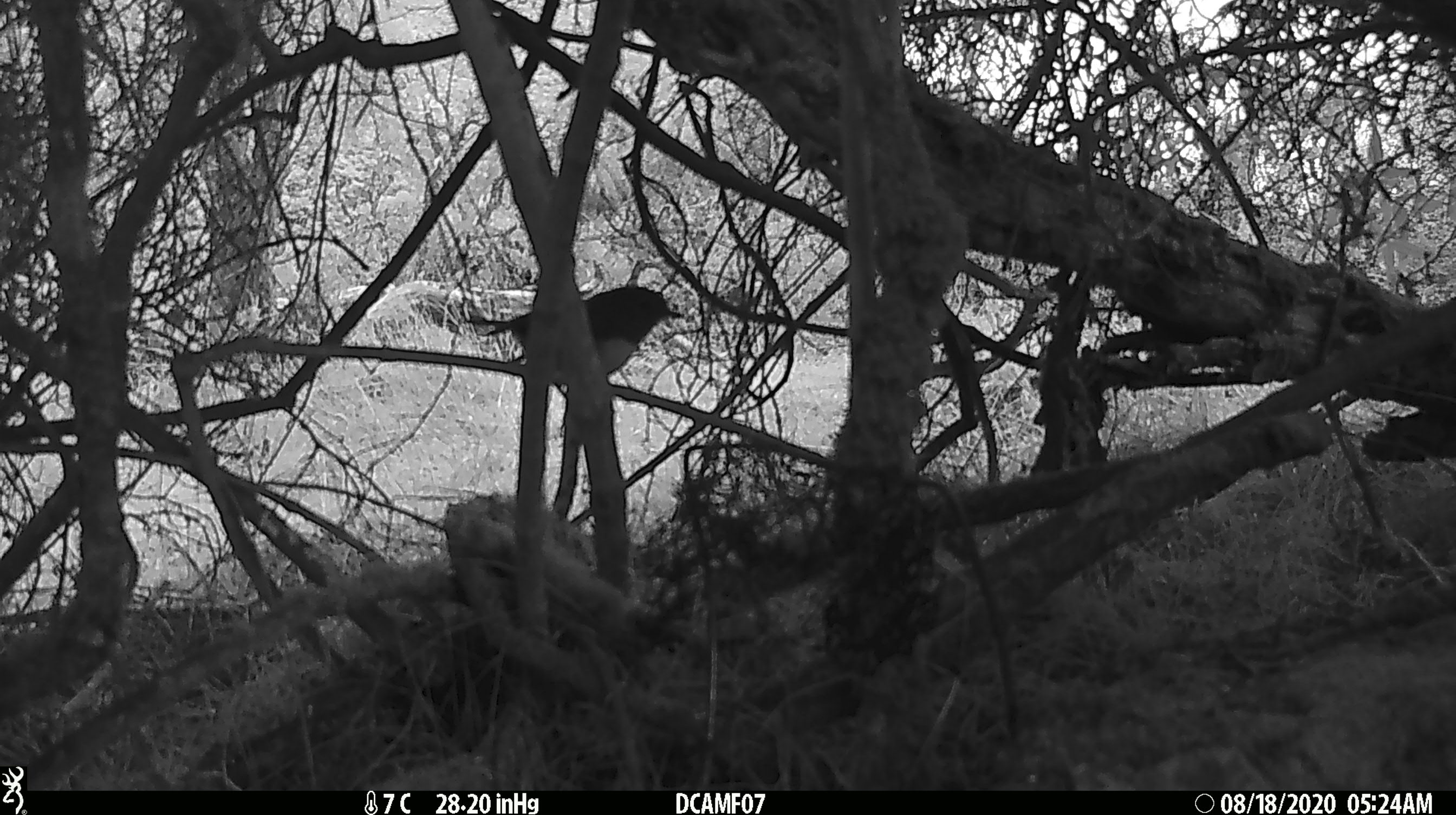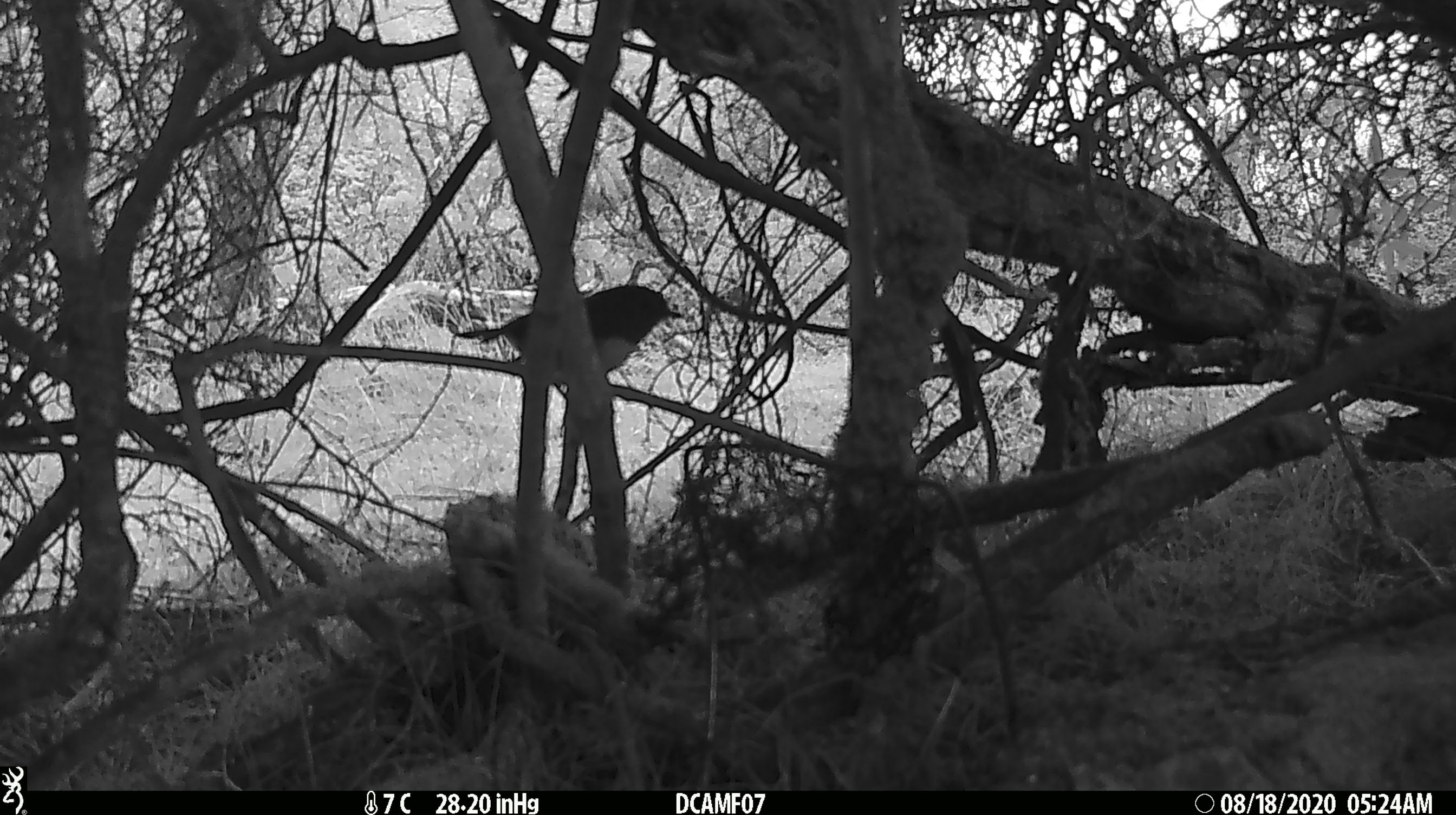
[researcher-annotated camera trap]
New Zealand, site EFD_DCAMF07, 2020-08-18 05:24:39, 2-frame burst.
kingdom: Animalia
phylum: Chordata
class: Aves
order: Passeriformes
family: Petroicidae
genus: Petroica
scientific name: Petroica macrocephala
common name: tomtit